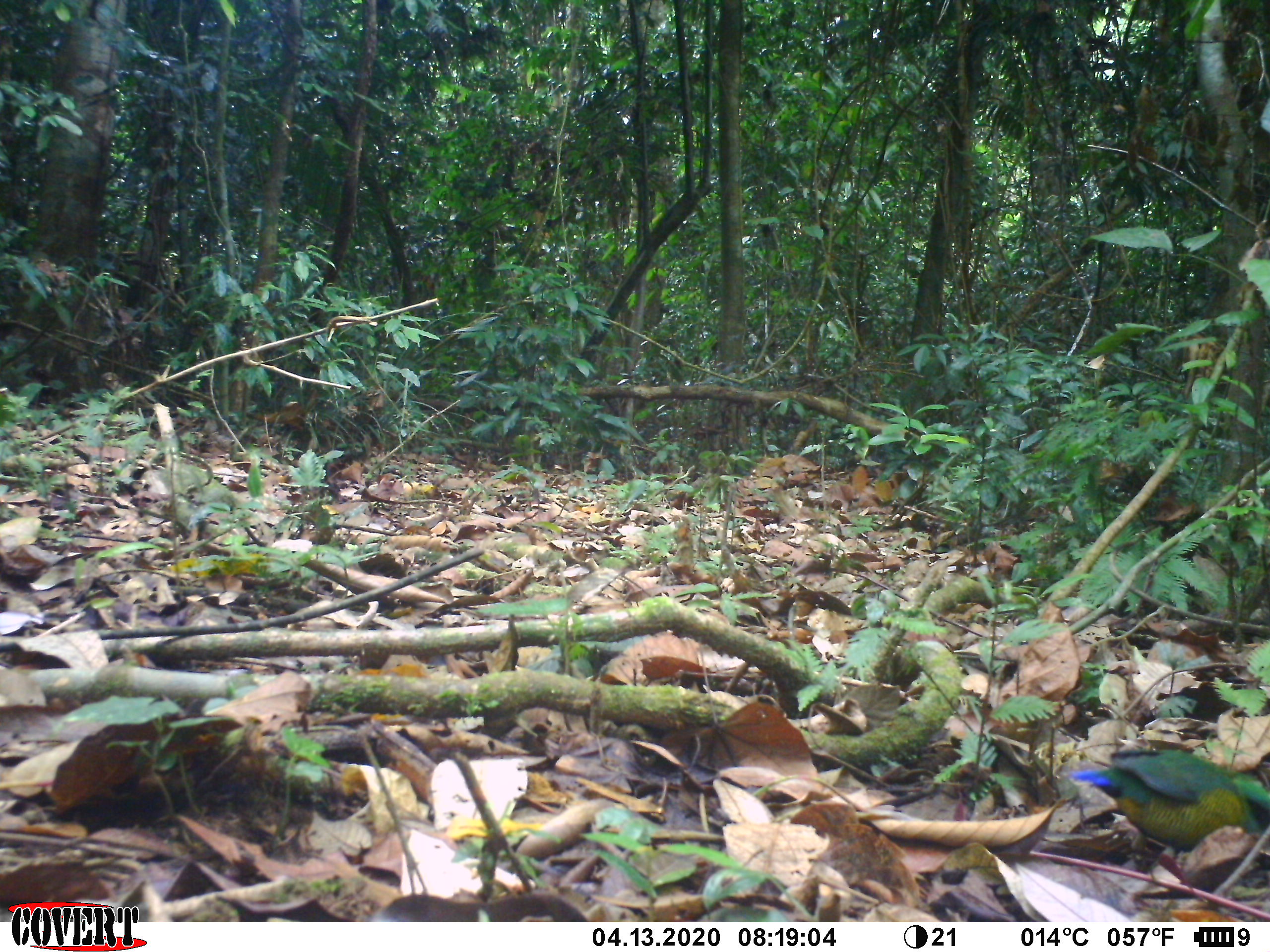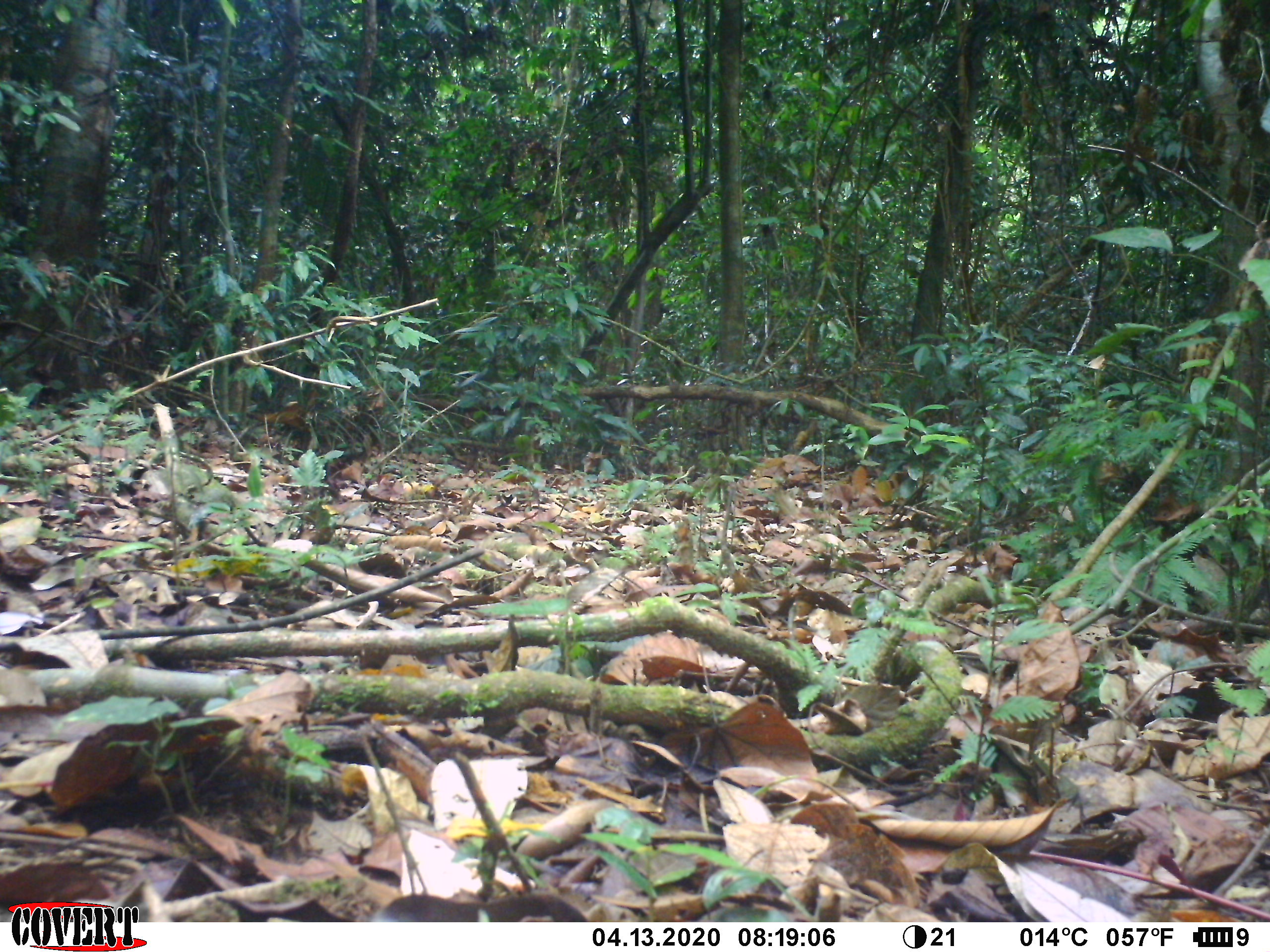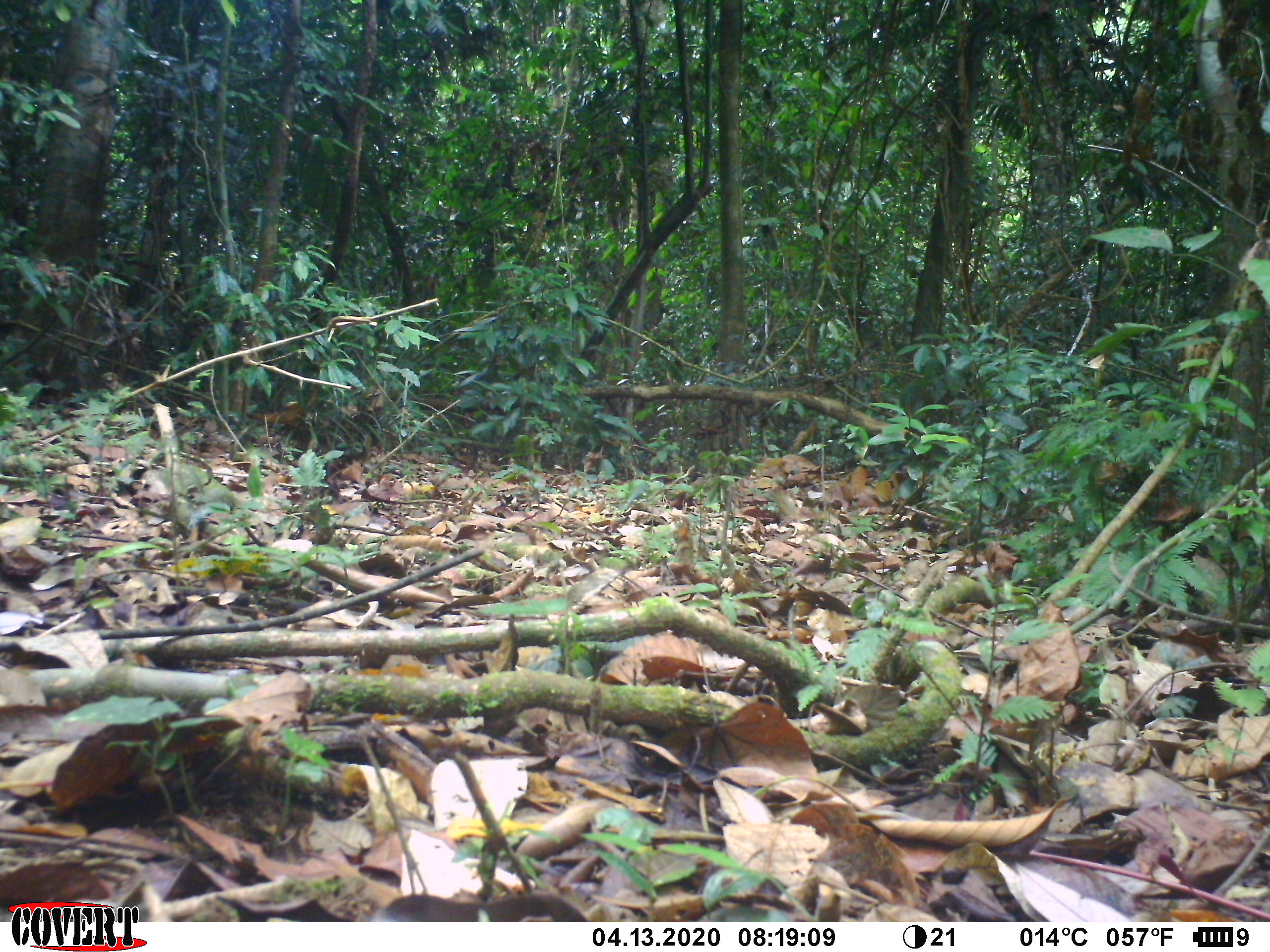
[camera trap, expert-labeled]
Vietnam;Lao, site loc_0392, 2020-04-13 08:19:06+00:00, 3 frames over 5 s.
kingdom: Animalia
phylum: Chordata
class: Aves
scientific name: Aves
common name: bird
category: unidentified bird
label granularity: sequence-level